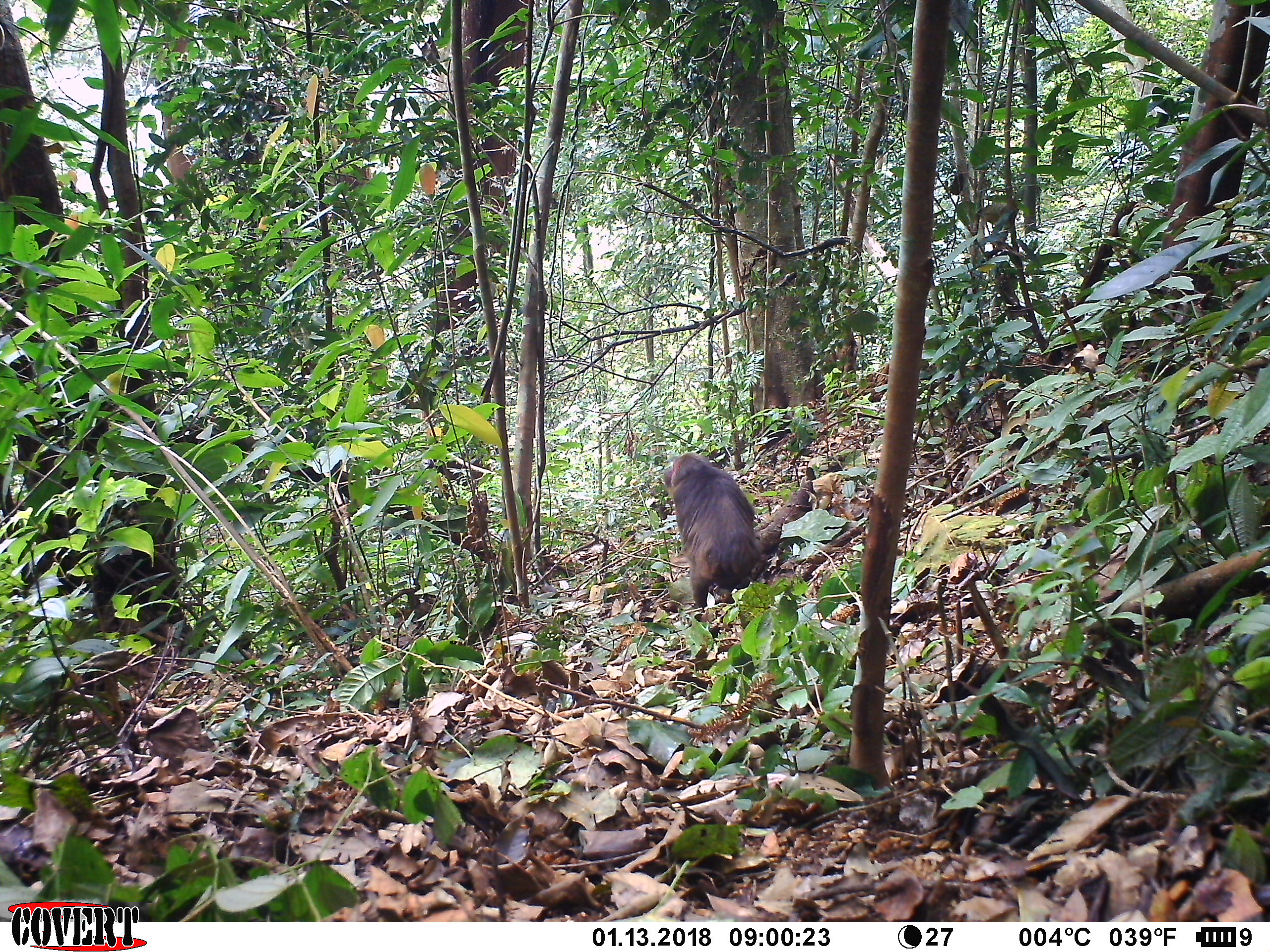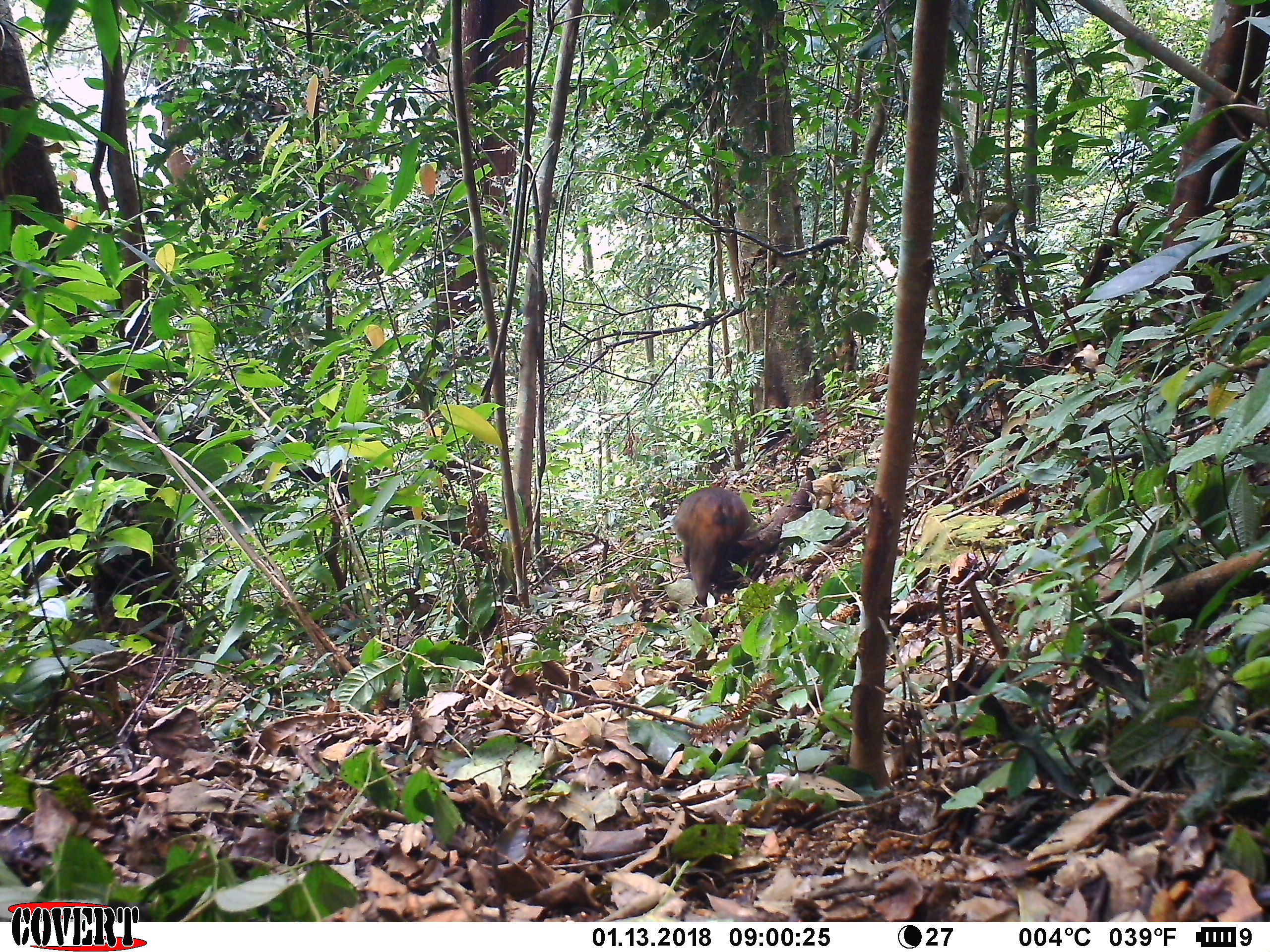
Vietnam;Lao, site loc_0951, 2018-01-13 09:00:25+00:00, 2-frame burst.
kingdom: Animalia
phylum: Chordata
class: Mammalia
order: Primates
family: Cercopithecidae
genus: Macaca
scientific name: Macaca arctoides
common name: stump-tailed macaque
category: stump tailed macaque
Stump tailed macaque (stump-tailed macaque) (Macaca arctoides). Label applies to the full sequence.